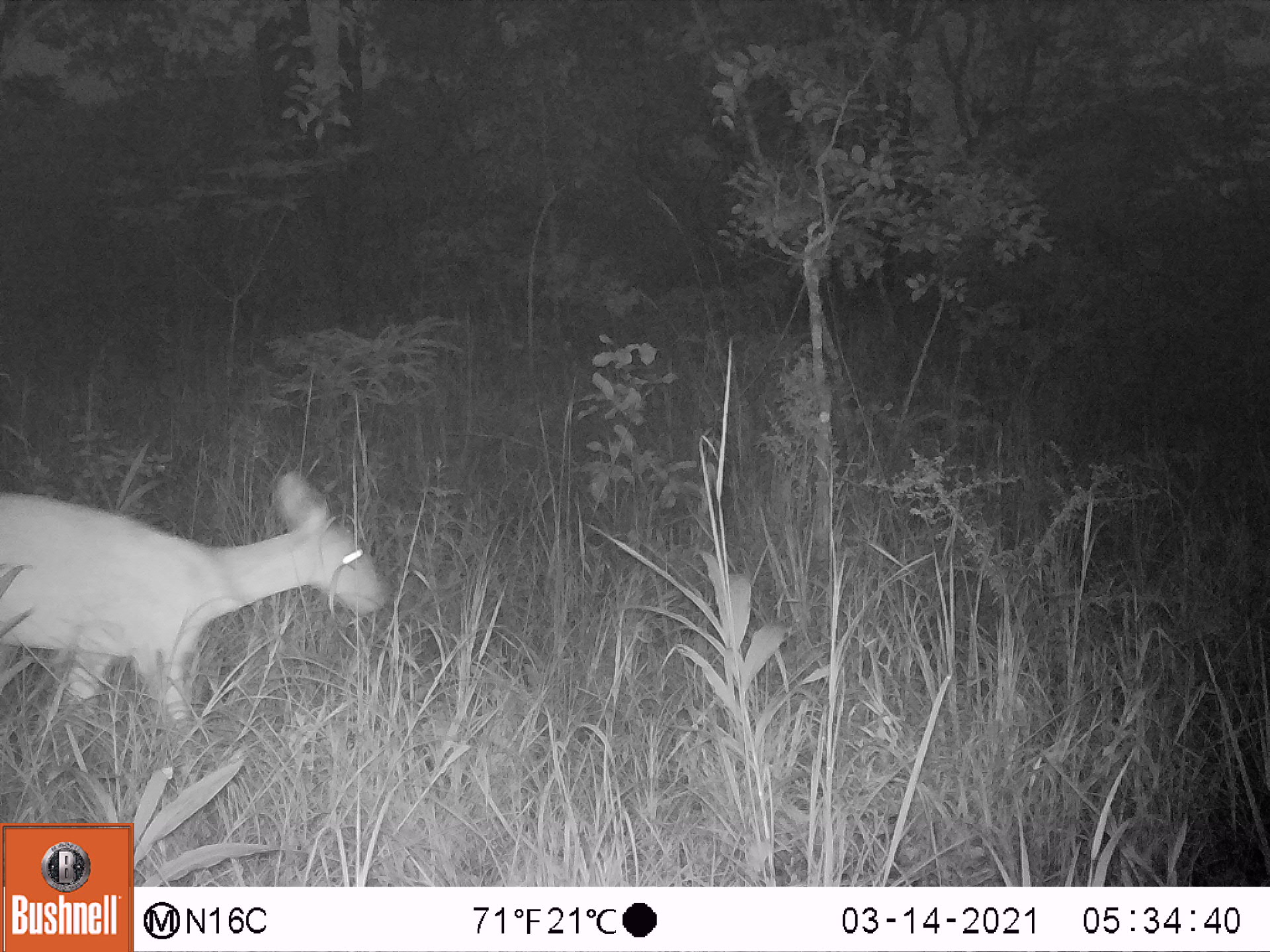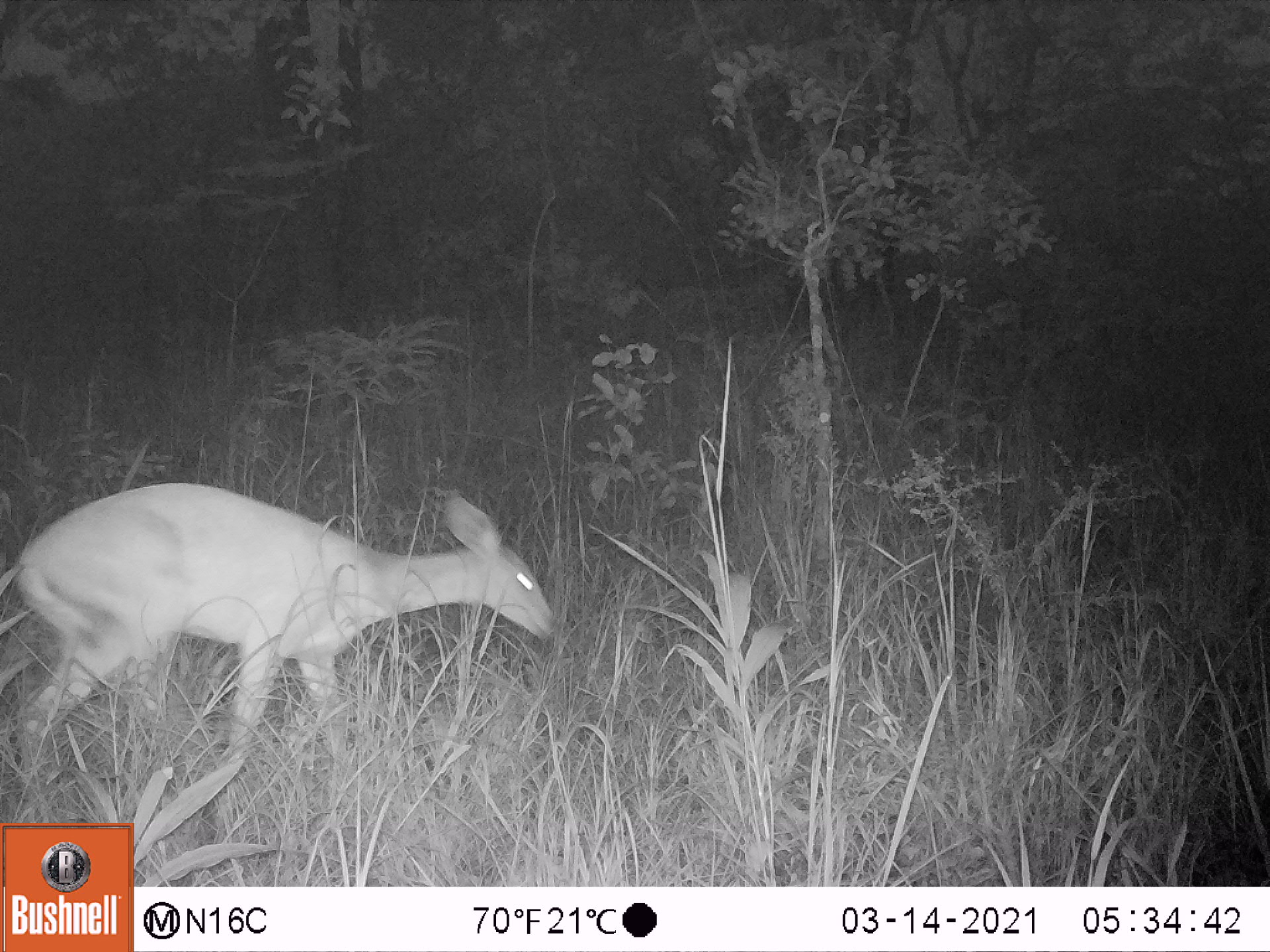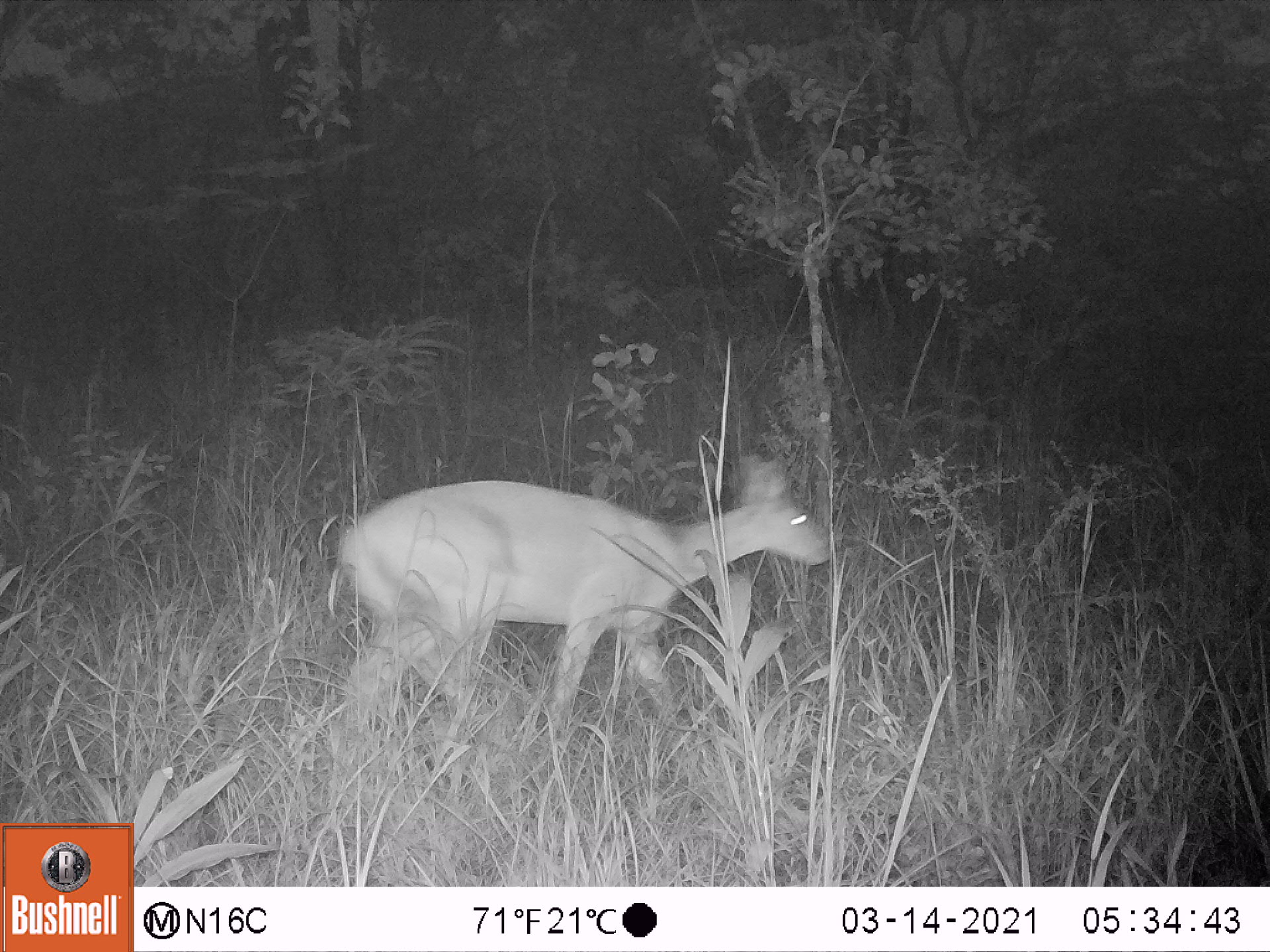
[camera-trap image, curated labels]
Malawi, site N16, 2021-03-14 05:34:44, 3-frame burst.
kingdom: Animalia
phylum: Chordata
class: Mammalia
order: Artiodactyla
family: Bovidae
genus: Tragelaphus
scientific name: Tragelaphus sylvaticus sylvaticus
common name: cape bushbuck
Cape bushbuck (Tragelaphus sylvaticus sylvaticus), count 1.